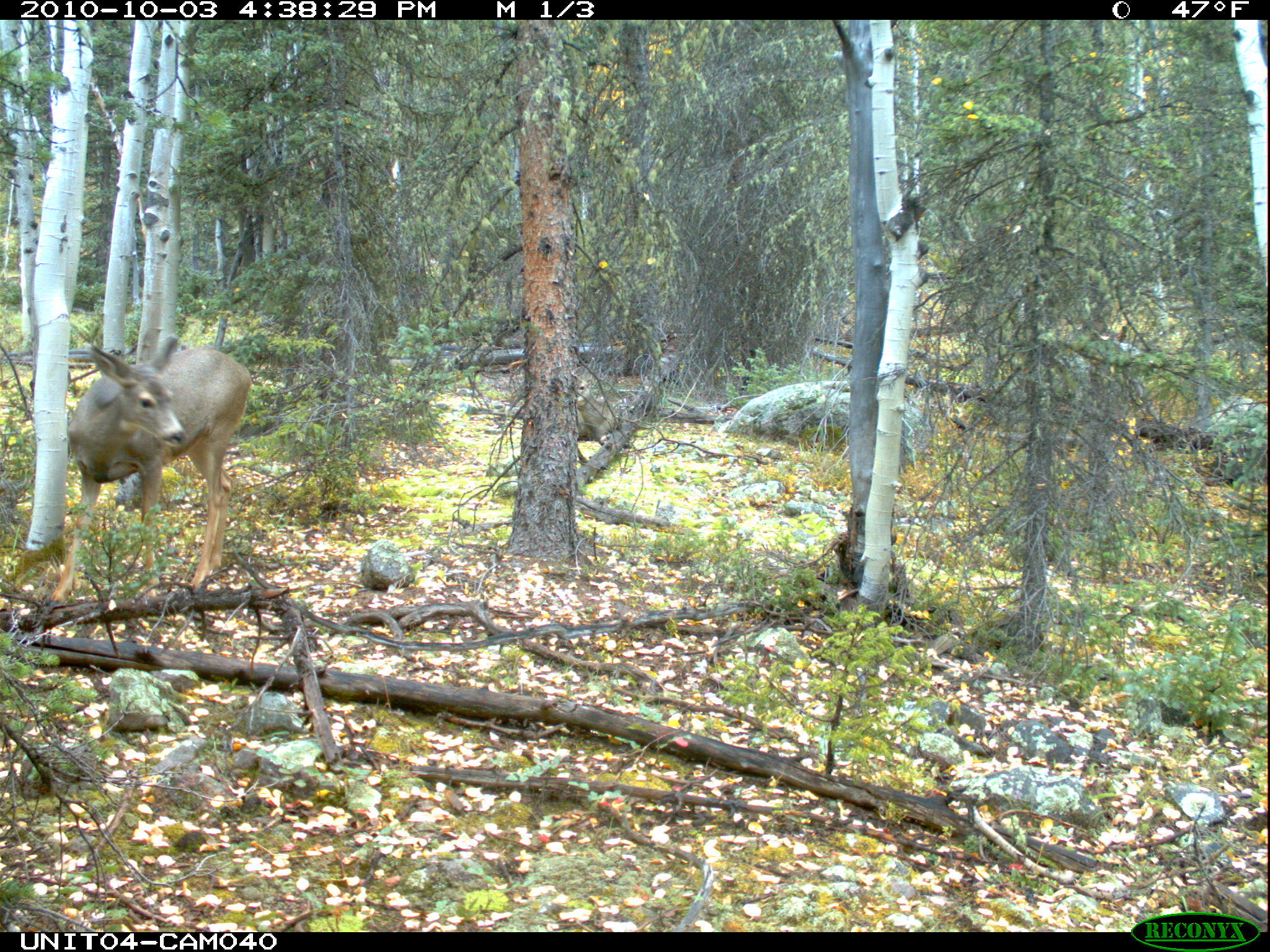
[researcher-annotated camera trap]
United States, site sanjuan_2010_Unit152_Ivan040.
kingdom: Animalia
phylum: Chordata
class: Mammalia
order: Artiodactyla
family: Cervidae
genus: Odocoileus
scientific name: Odocoileus hemionus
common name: mule deer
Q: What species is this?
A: Odocoileus hemionus (mule deer).